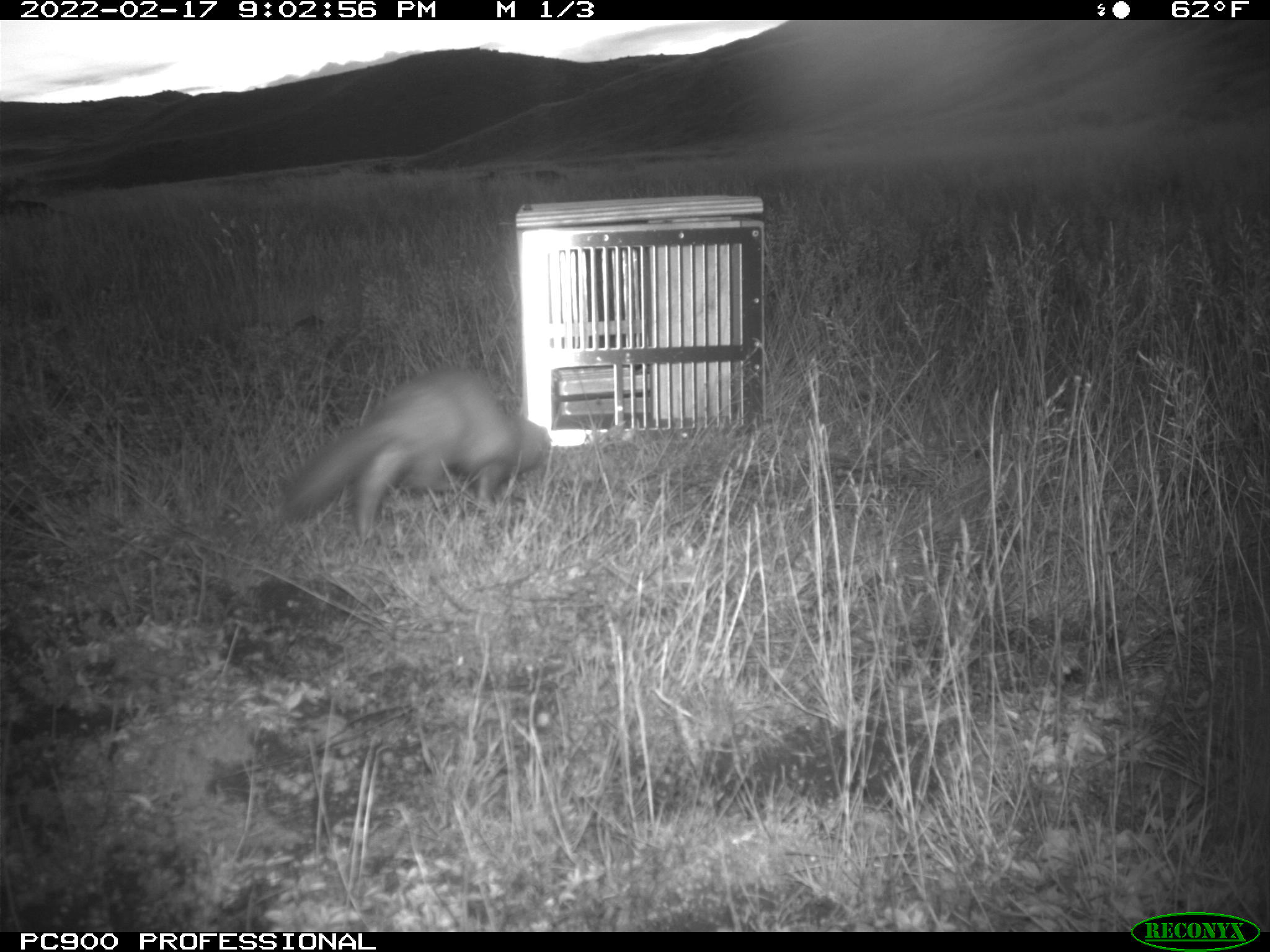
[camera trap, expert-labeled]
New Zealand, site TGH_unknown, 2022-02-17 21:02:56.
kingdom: Animalia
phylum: Chordata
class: Mammalia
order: Carnivora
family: Mustelidae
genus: Mustela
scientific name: Mustela furo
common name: ferret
Ferret (Mustela furo).